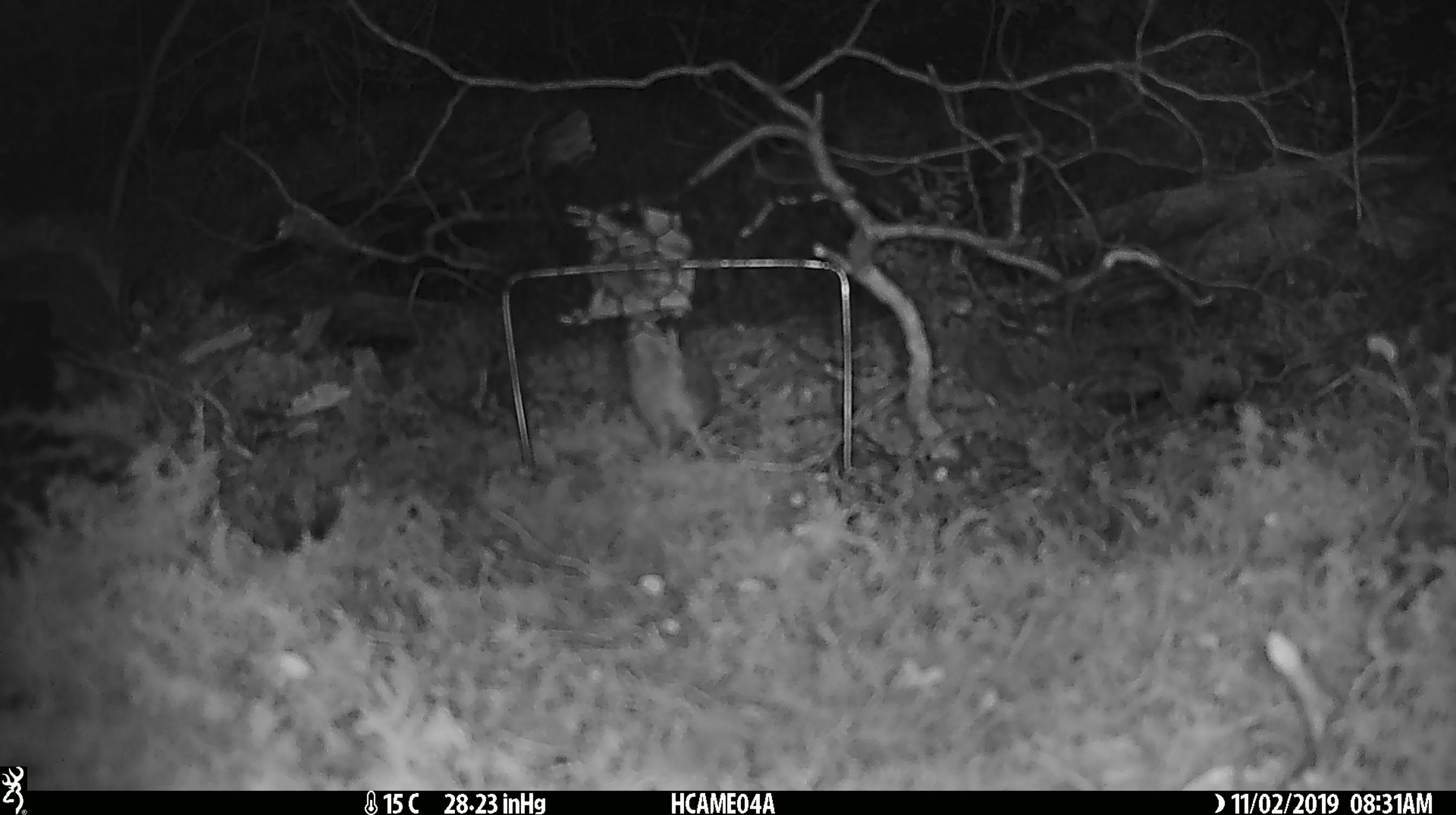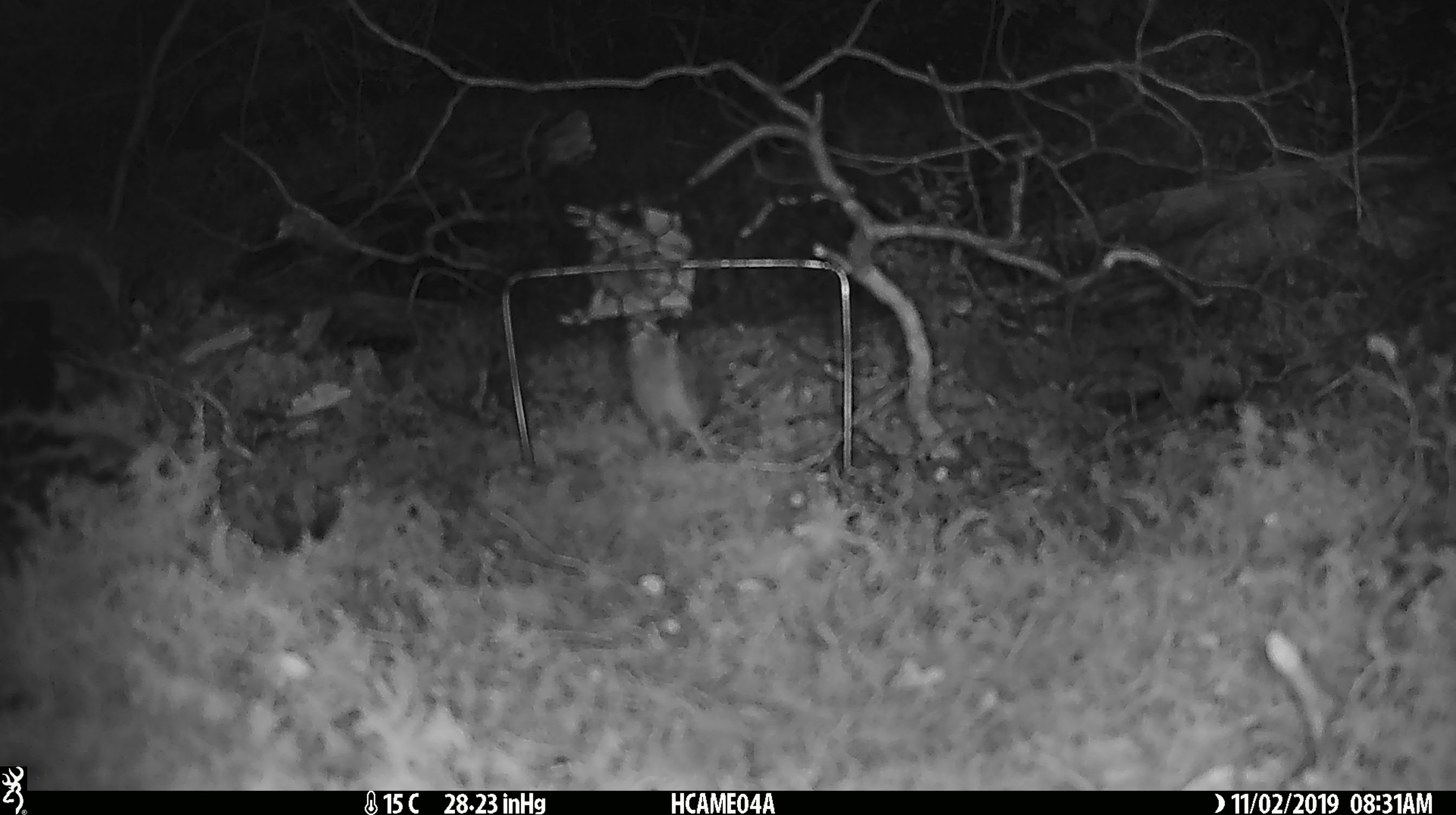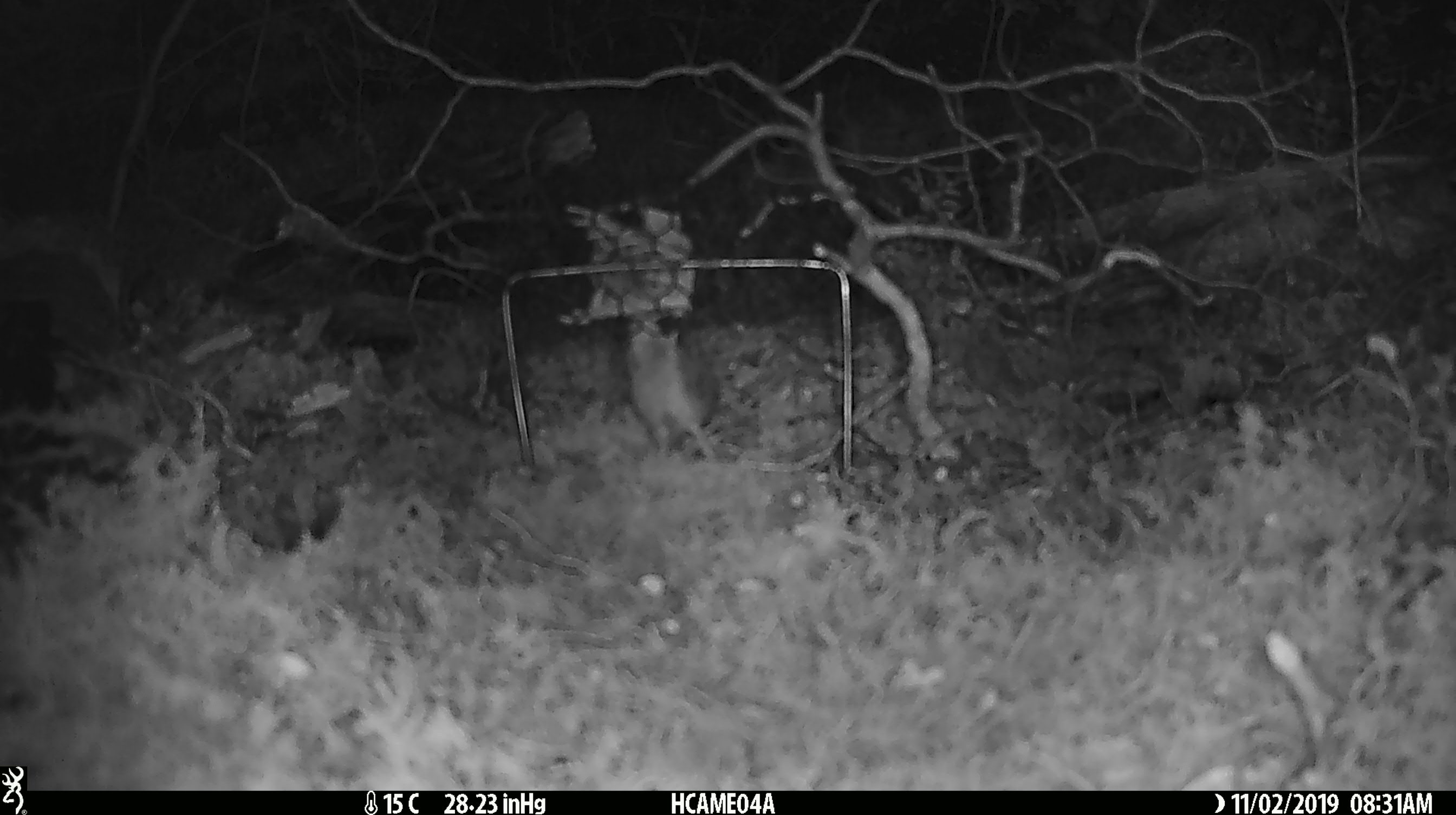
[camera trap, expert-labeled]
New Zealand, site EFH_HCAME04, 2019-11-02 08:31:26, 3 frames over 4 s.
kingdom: Animalia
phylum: Chordata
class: Mammalia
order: Rodentia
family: Muridae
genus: Mus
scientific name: Mus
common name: mouse